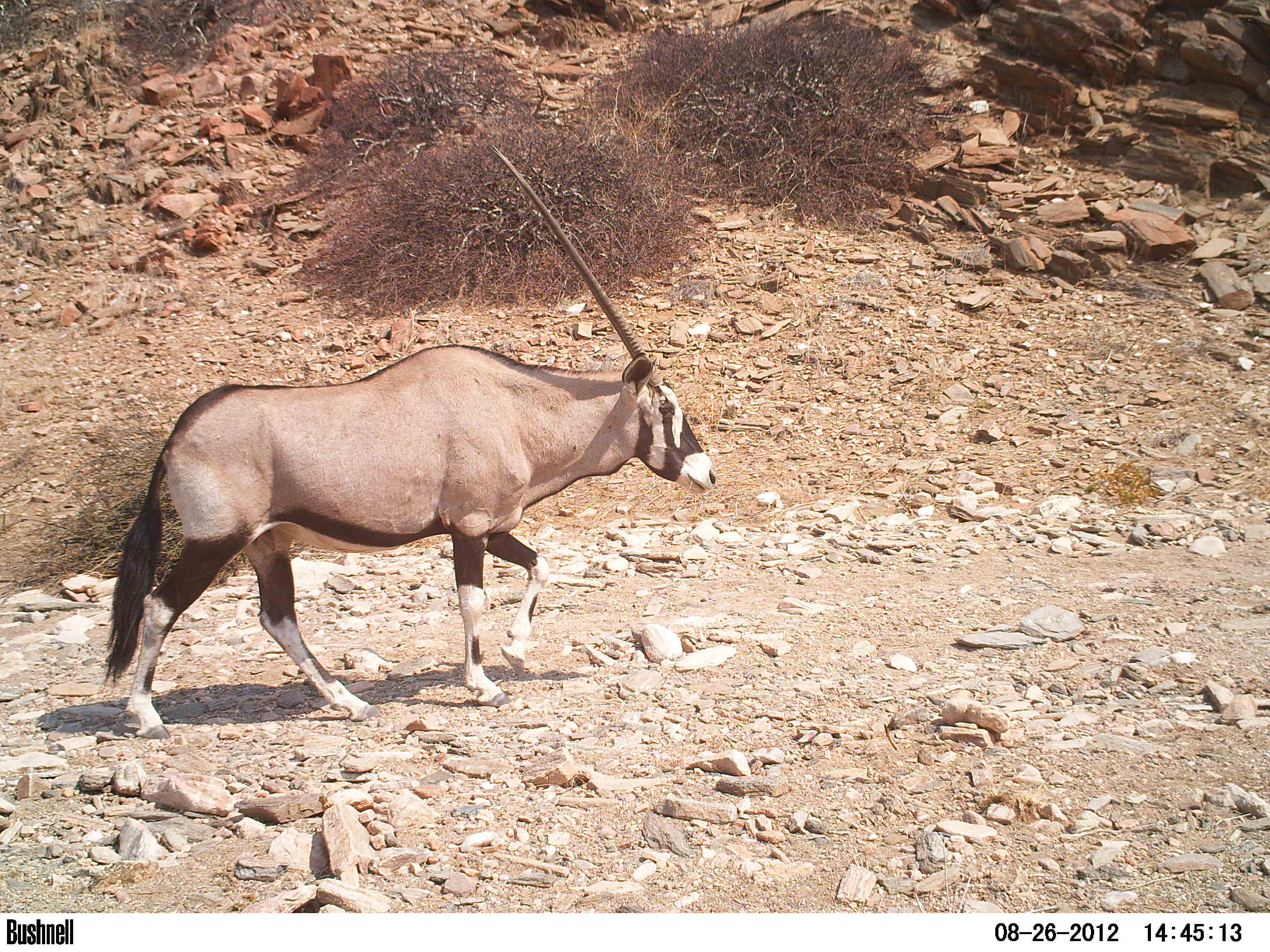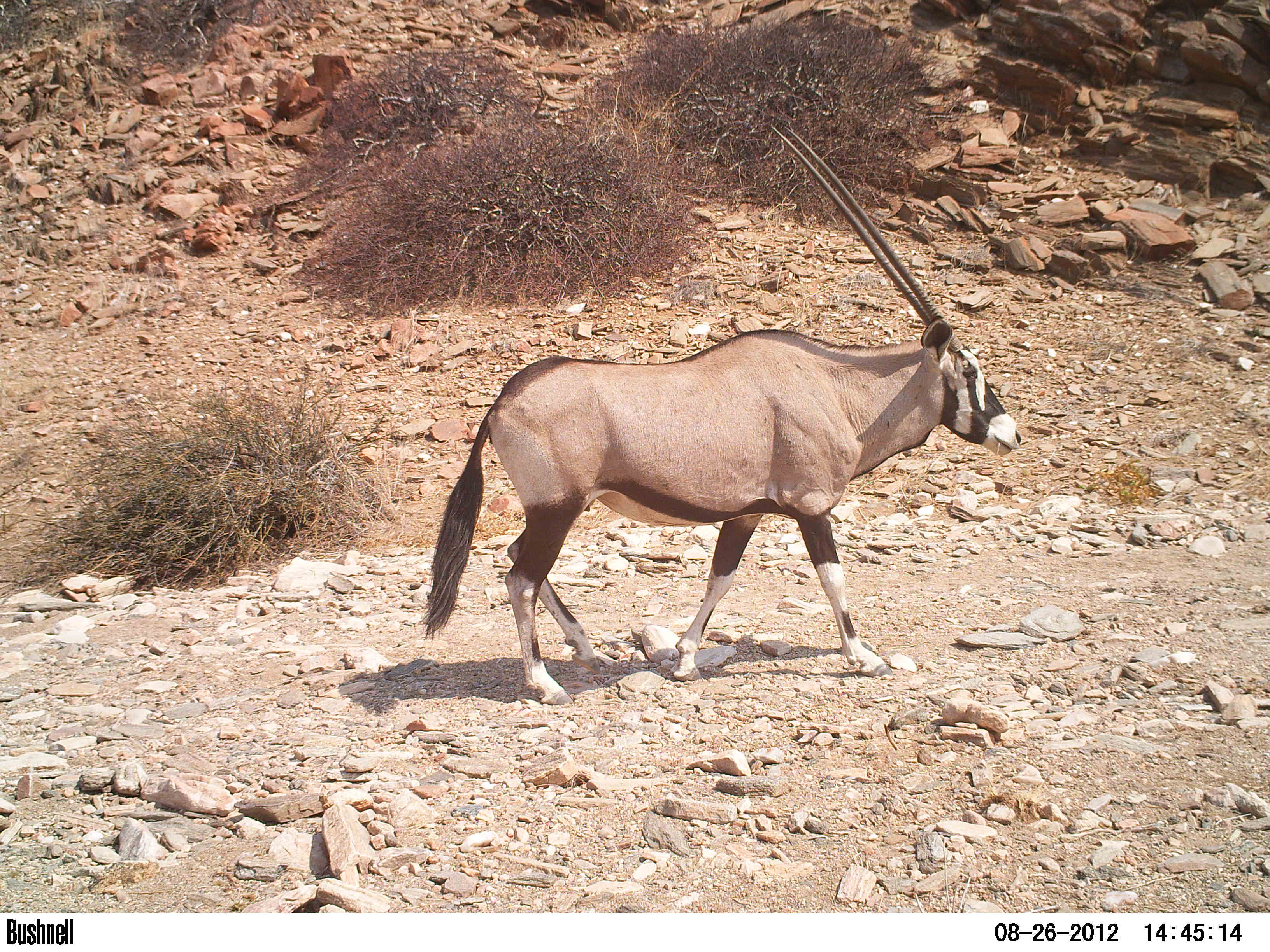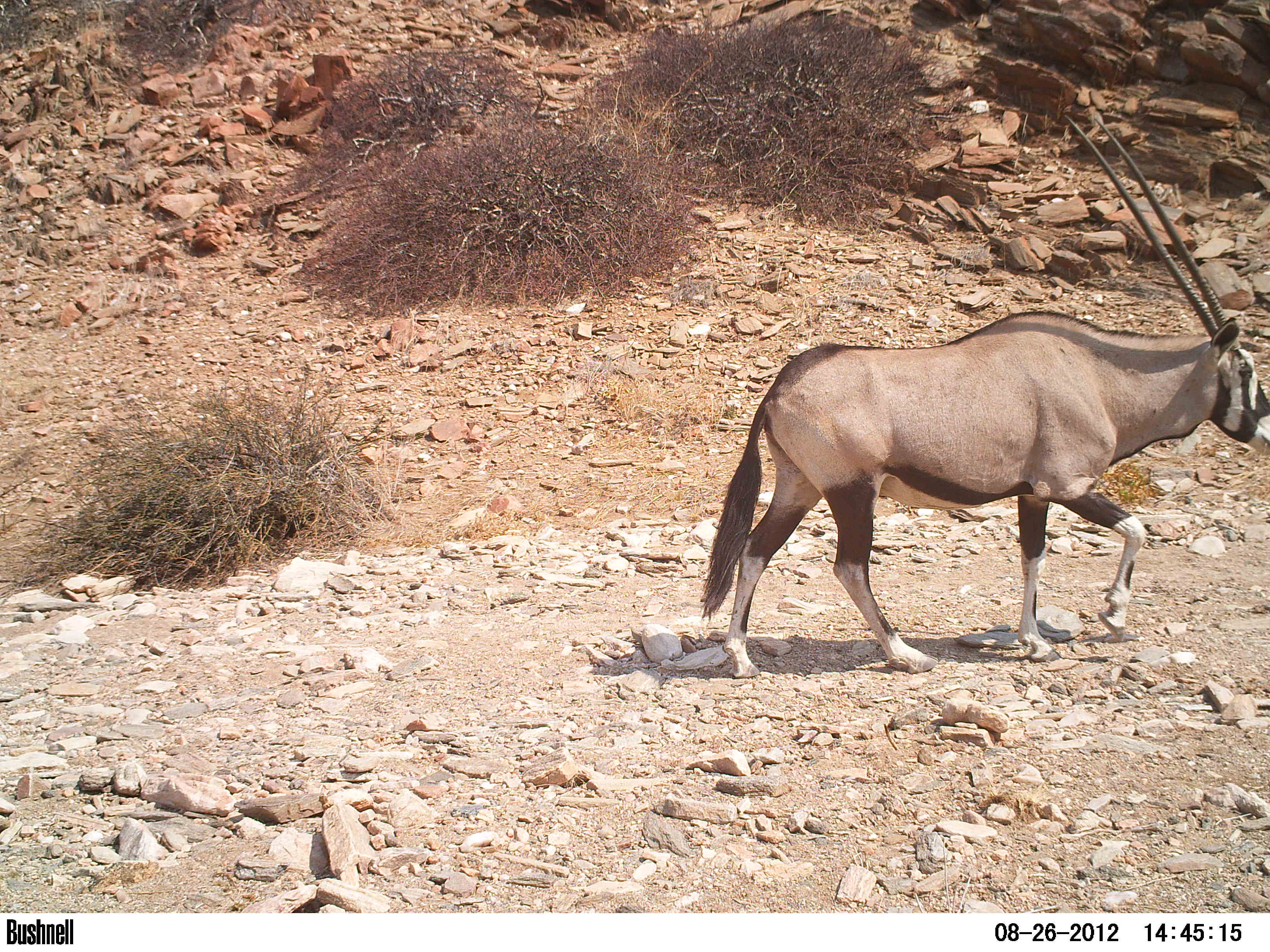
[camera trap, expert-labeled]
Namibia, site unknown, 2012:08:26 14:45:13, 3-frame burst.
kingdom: Animalia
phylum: Chordata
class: Mammalia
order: Artiodactyla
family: Bovidae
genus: Oryx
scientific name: Oryx gazella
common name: gemsbok